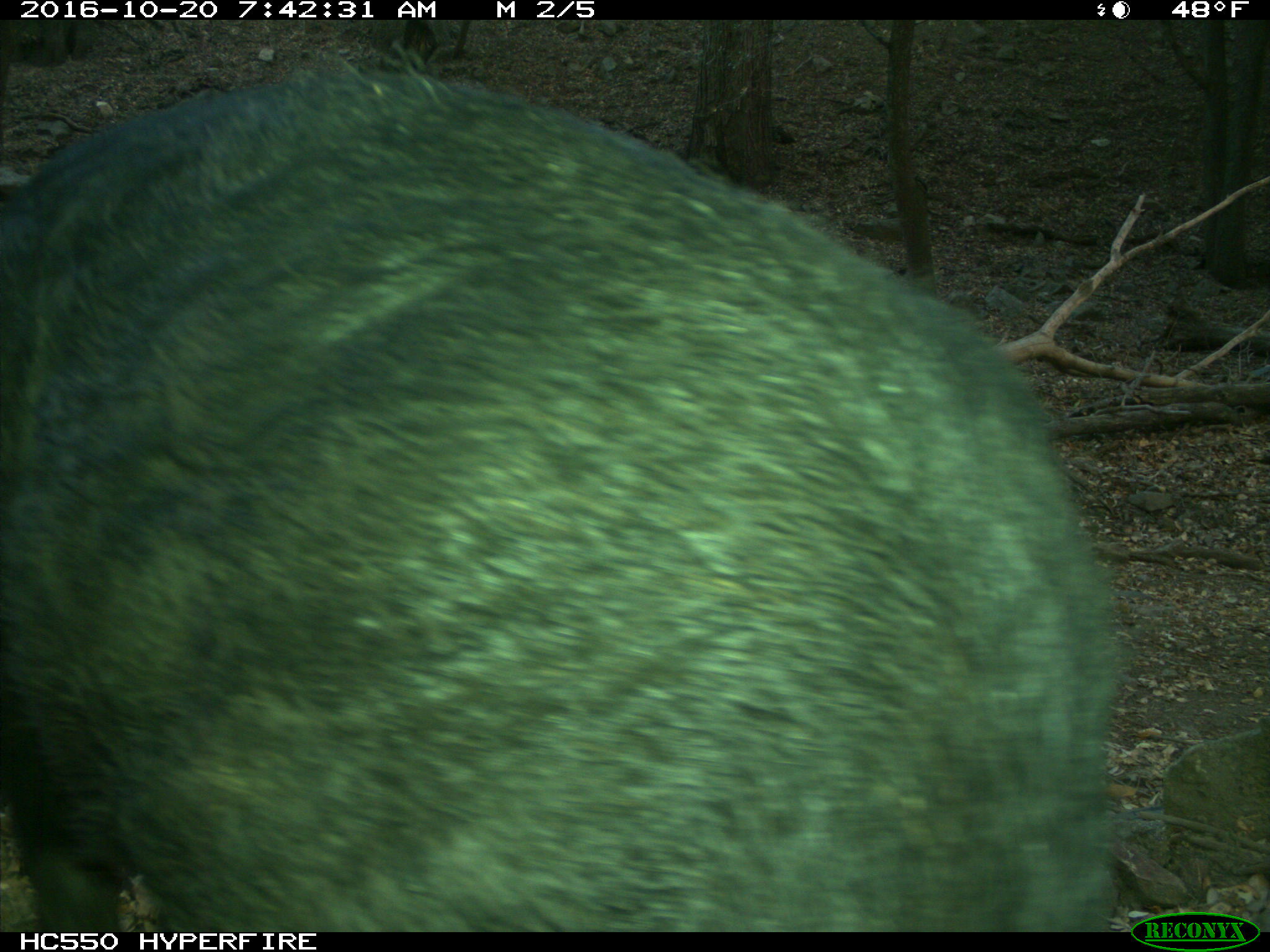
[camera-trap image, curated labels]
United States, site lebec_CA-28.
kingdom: Animalia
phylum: Chordata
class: Mammalia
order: Artiodactyla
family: Suidae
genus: Sus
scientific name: Sus scrofa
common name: wild boar